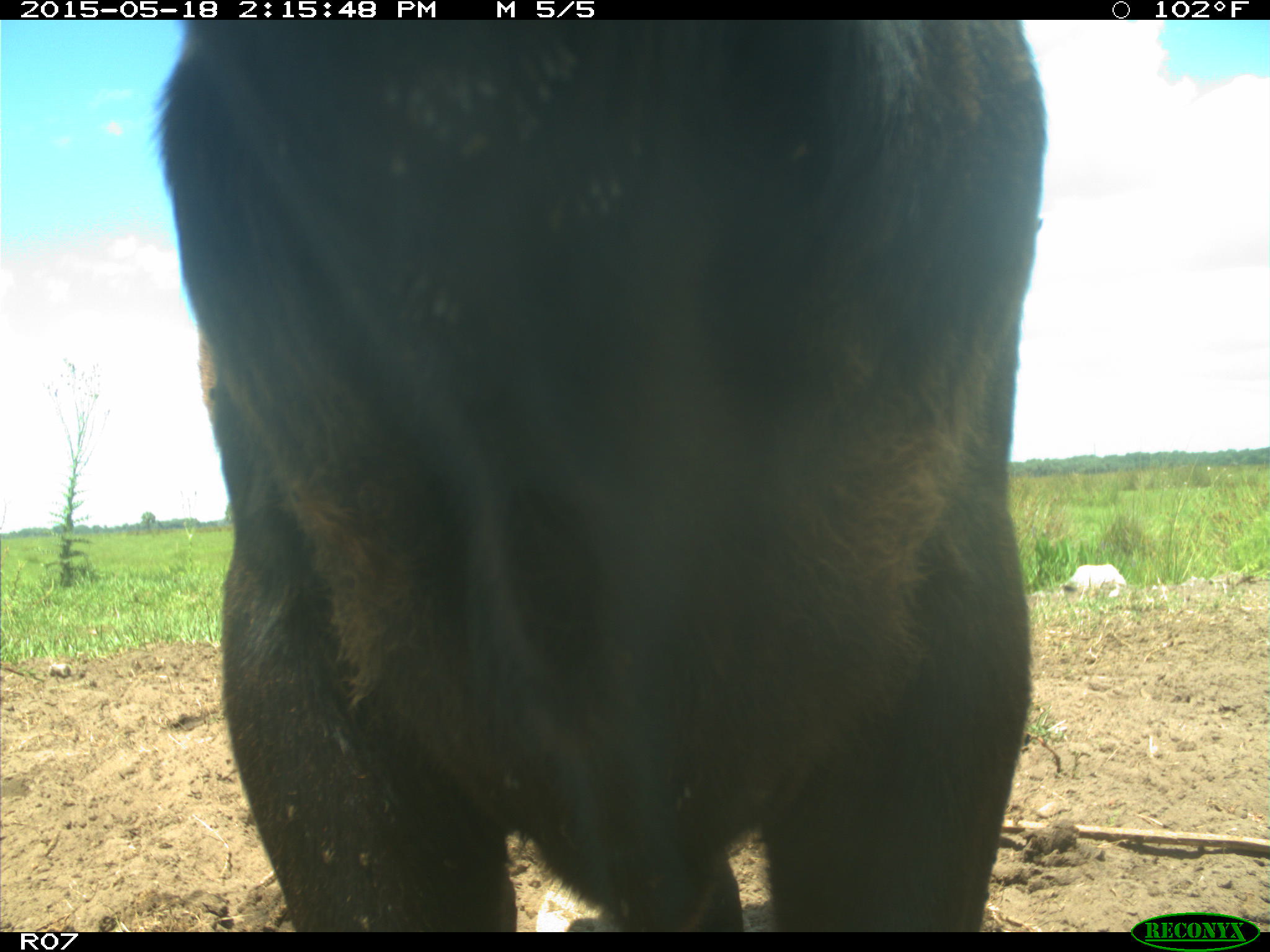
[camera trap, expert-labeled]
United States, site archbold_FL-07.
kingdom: Animalia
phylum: Chordata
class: Mammalia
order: Artiodactyla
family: Bovidae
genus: Bos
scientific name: Bos taurus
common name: domestic cow